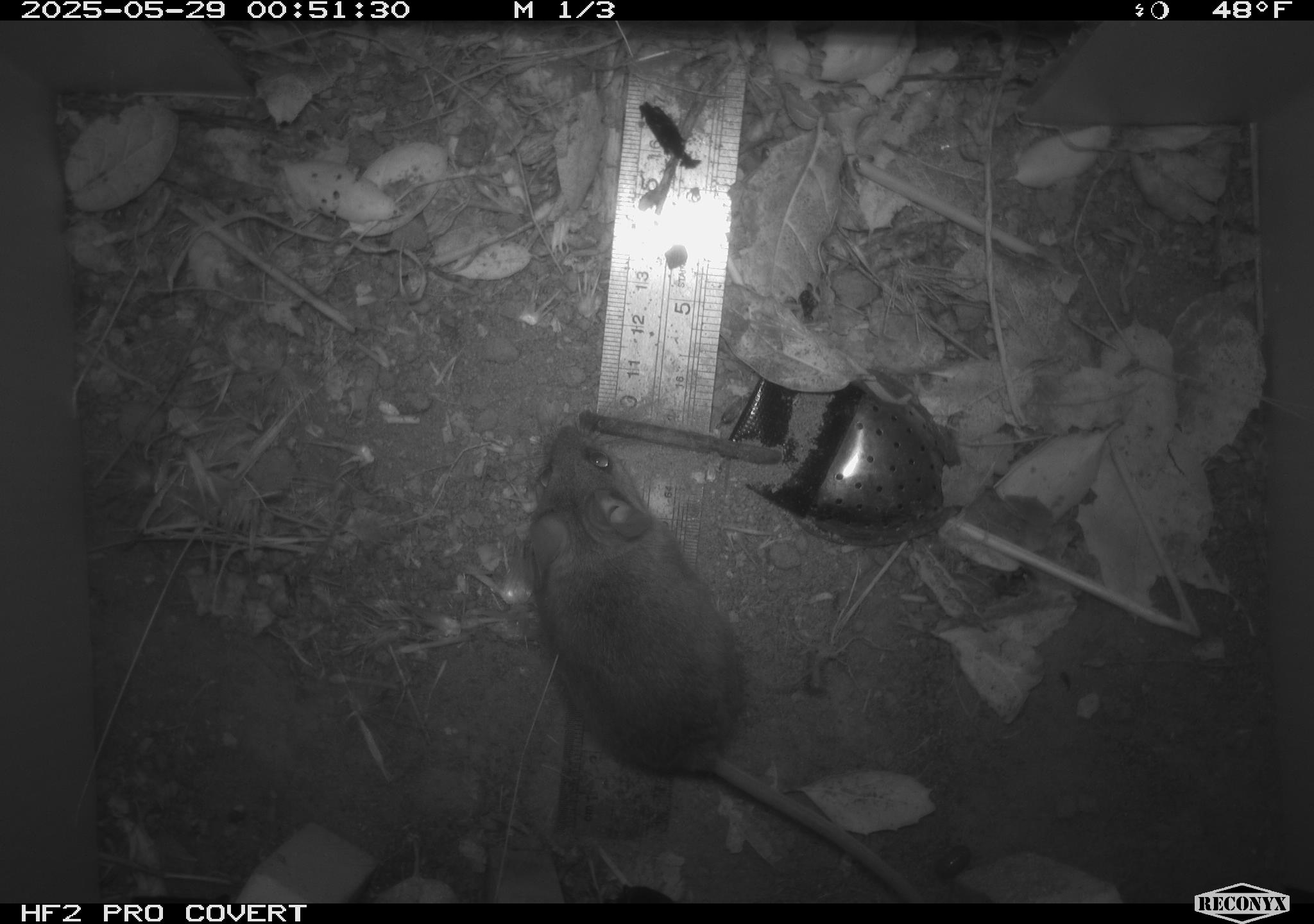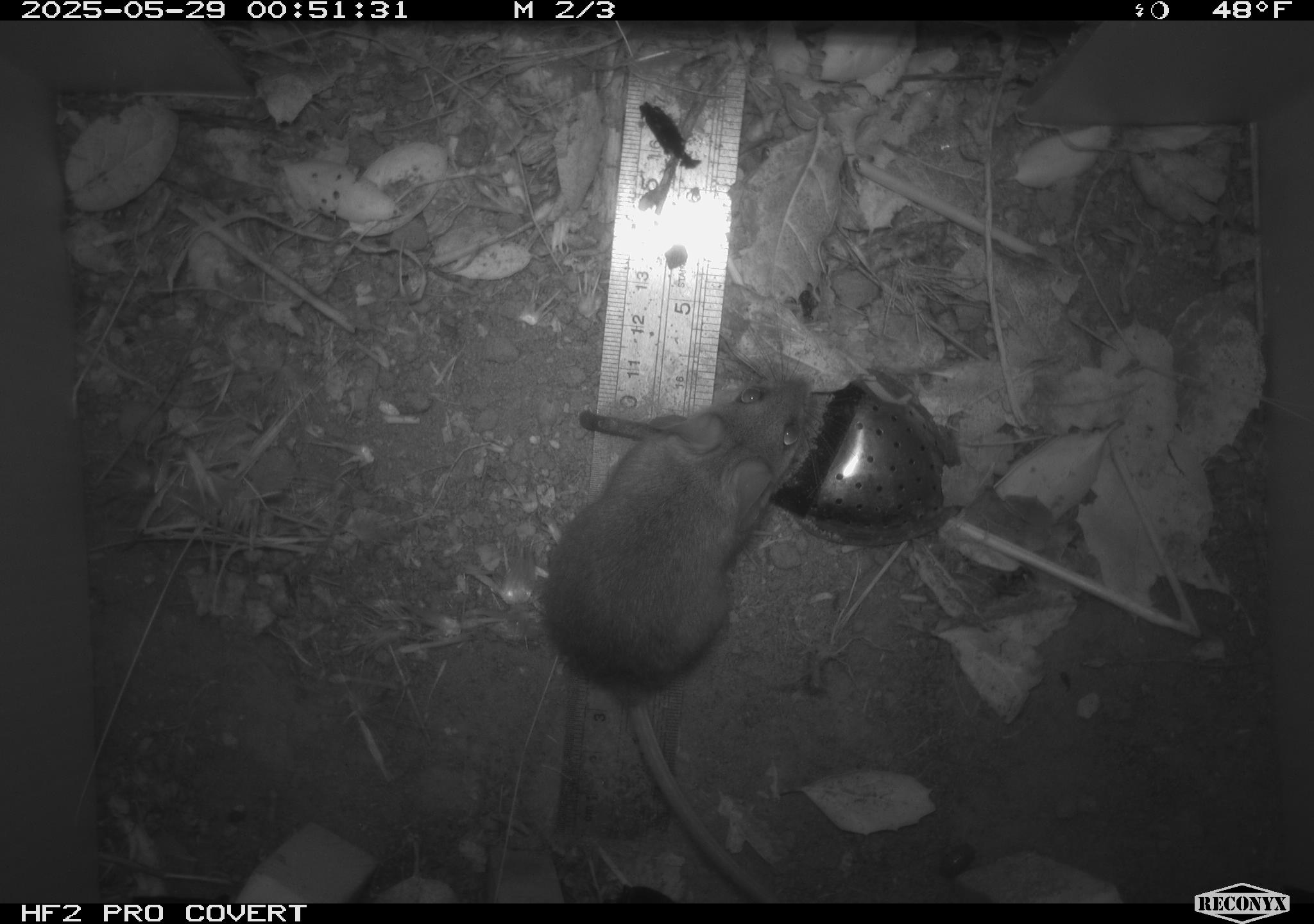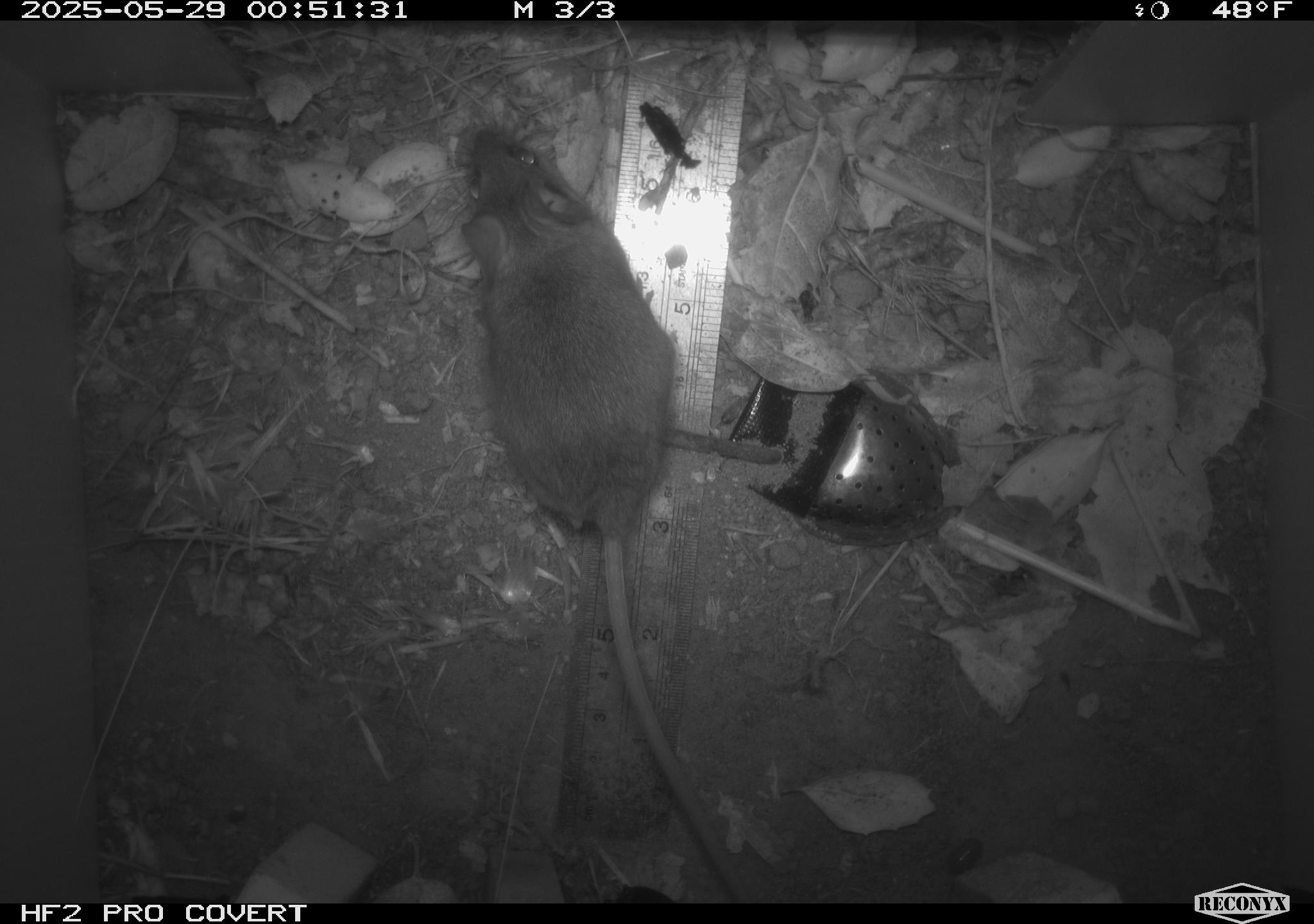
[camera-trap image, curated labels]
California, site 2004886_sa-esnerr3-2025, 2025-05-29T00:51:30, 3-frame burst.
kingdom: Animalia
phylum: Chordata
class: Mammalia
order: Rodentia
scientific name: Rodentia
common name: rodent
Rodent (Rodentia).